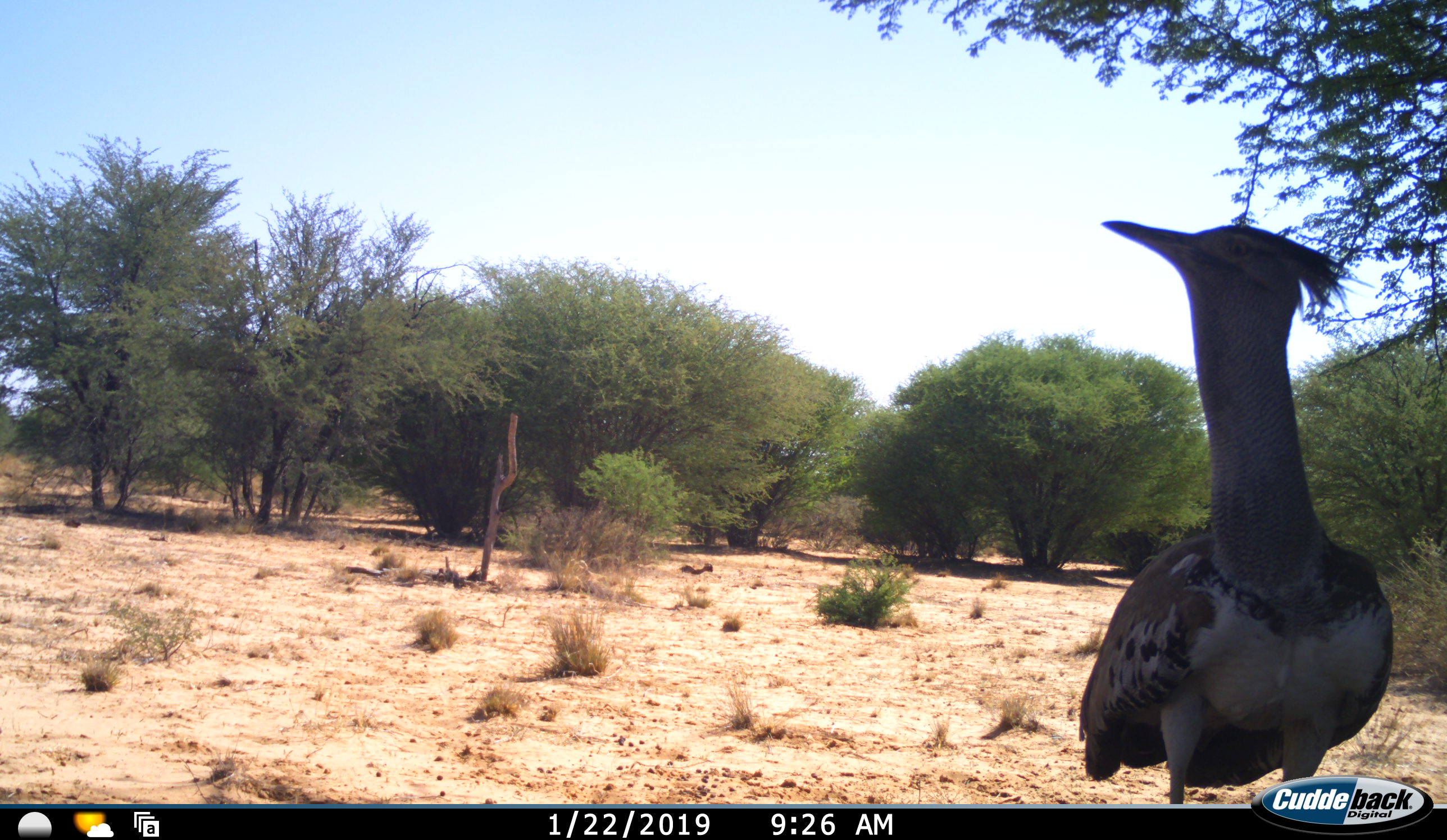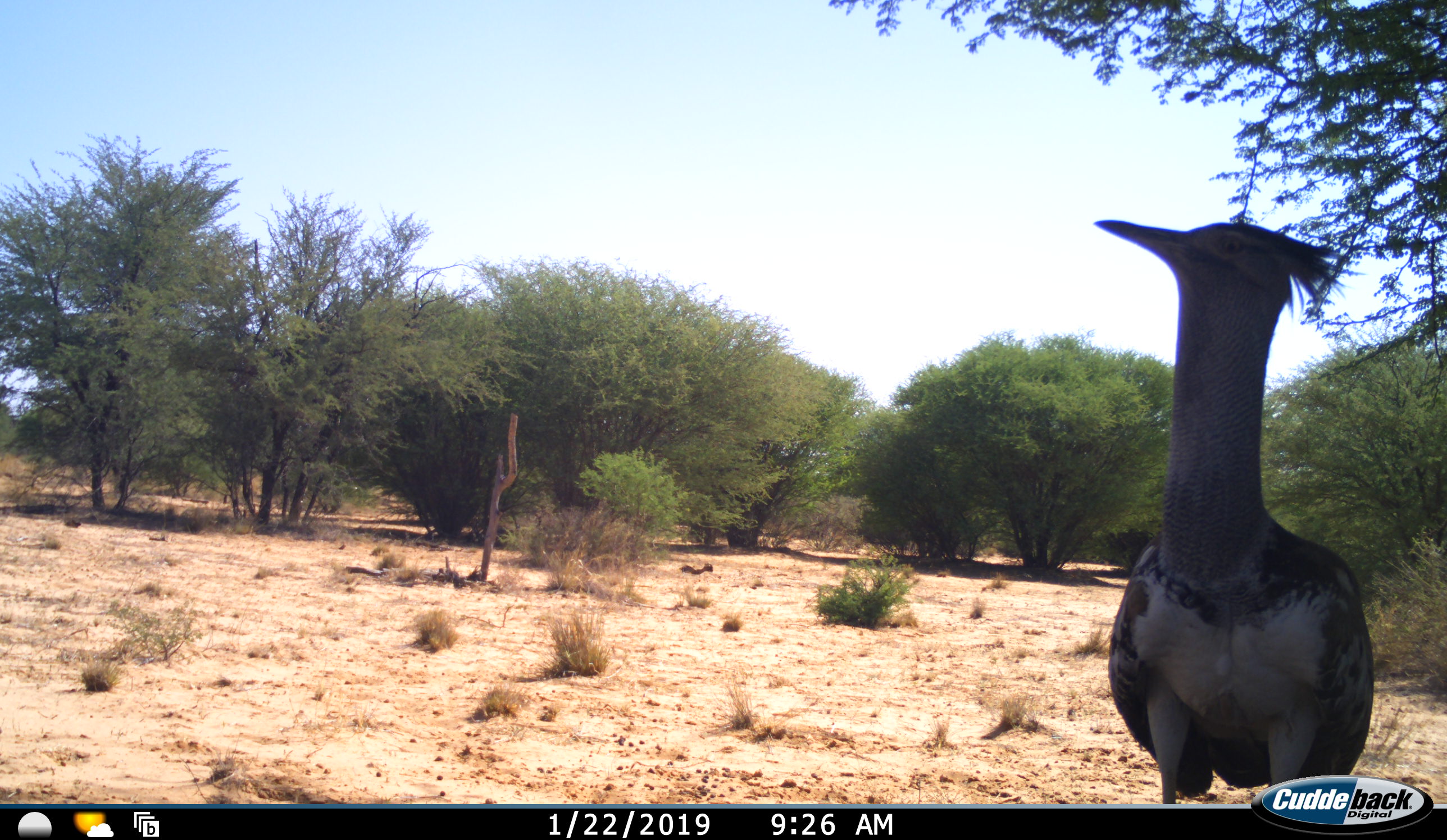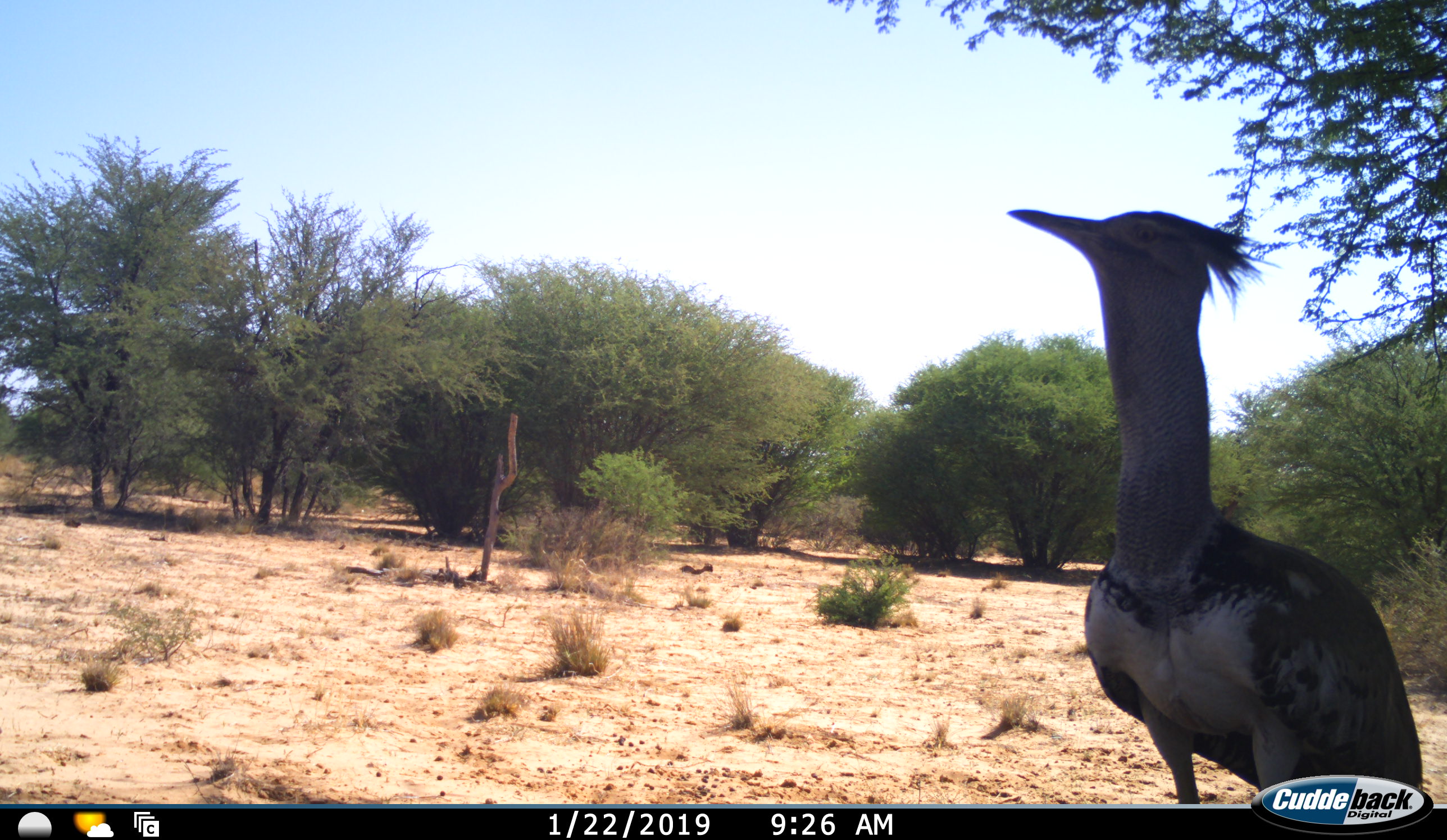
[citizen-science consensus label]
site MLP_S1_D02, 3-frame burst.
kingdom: Animalia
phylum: Chordata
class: Aves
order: Otidiformes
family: Otididae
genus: Ardeotis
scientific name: Ardeotis kori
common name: kori bustard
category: bustardkori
Bustardkori (kori bustard) (Ardeotis kori), count 1. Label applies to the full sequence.